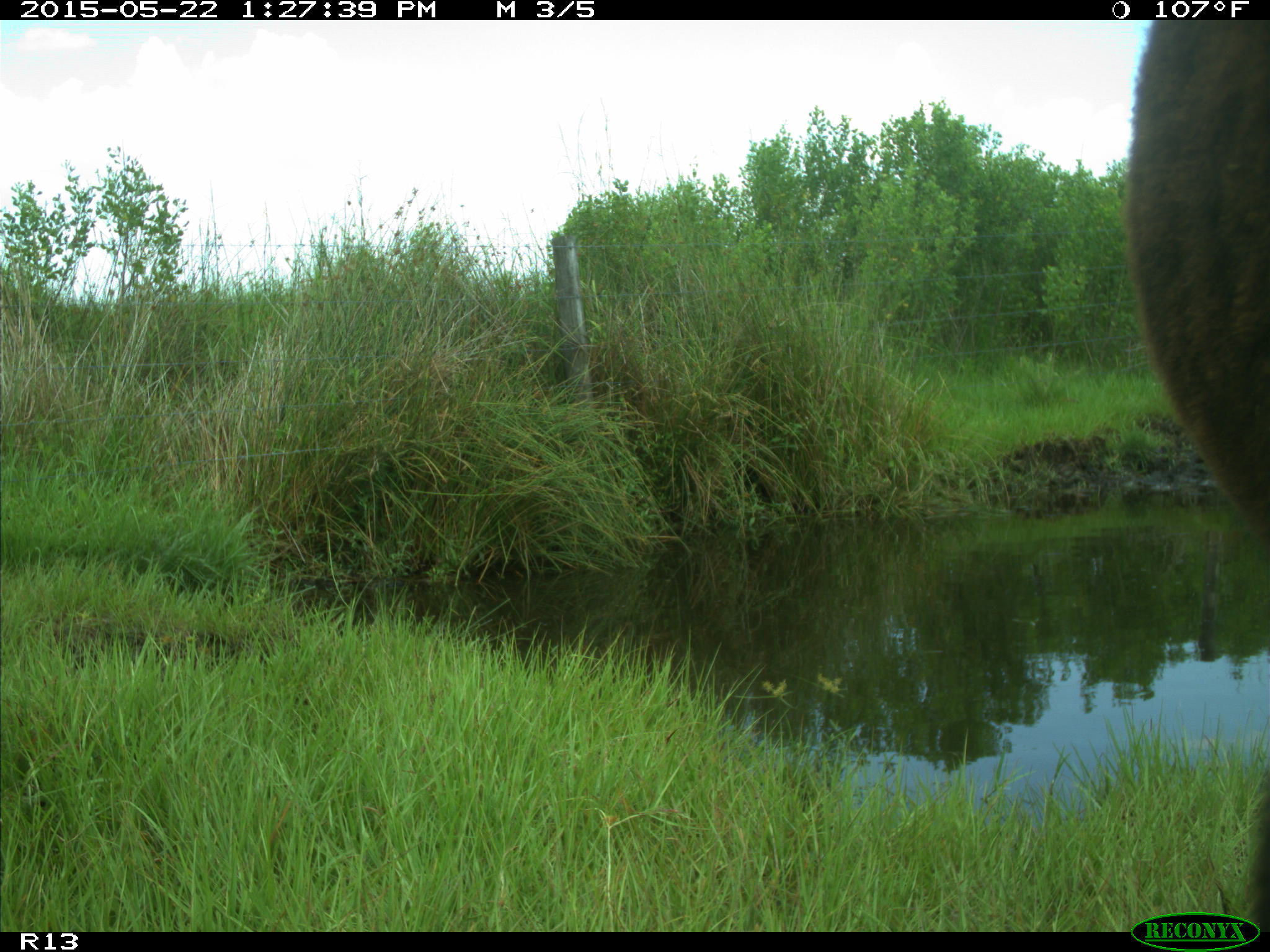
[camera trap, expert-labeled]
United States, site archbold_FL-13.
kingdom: Animalia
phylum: Chordata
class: Mammalia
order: Artiodactyla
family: Bovidae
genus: Bos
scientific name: Bos taurus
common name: domestic cow